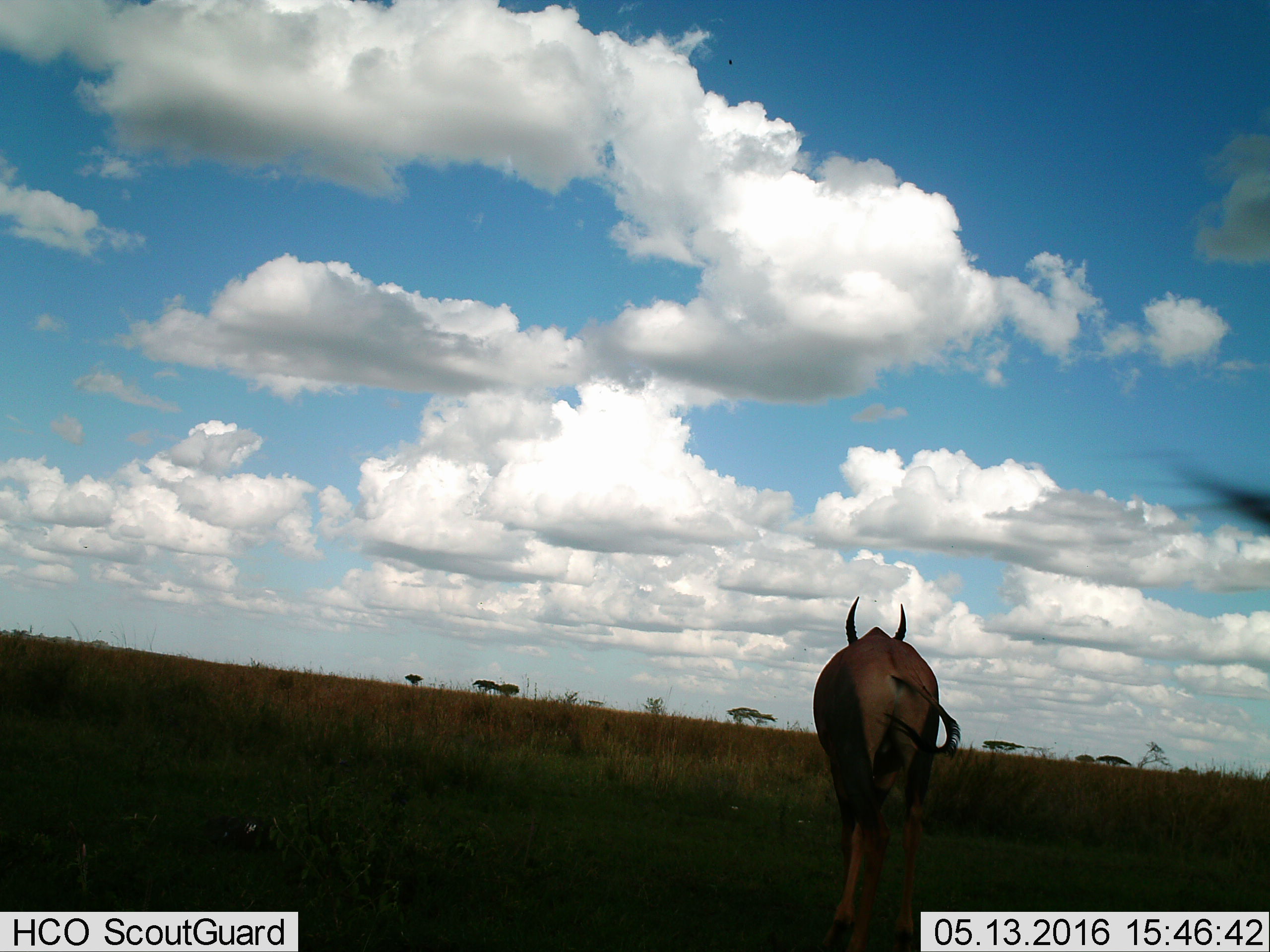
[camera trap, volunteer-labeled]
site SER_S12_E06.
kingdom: Animalia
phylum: Chordata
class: Mammalia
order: Artiodactyla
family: Bovidae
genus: Damaliscus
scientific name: Damaliscus lunatus jimela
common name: topi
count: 1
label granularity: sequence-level